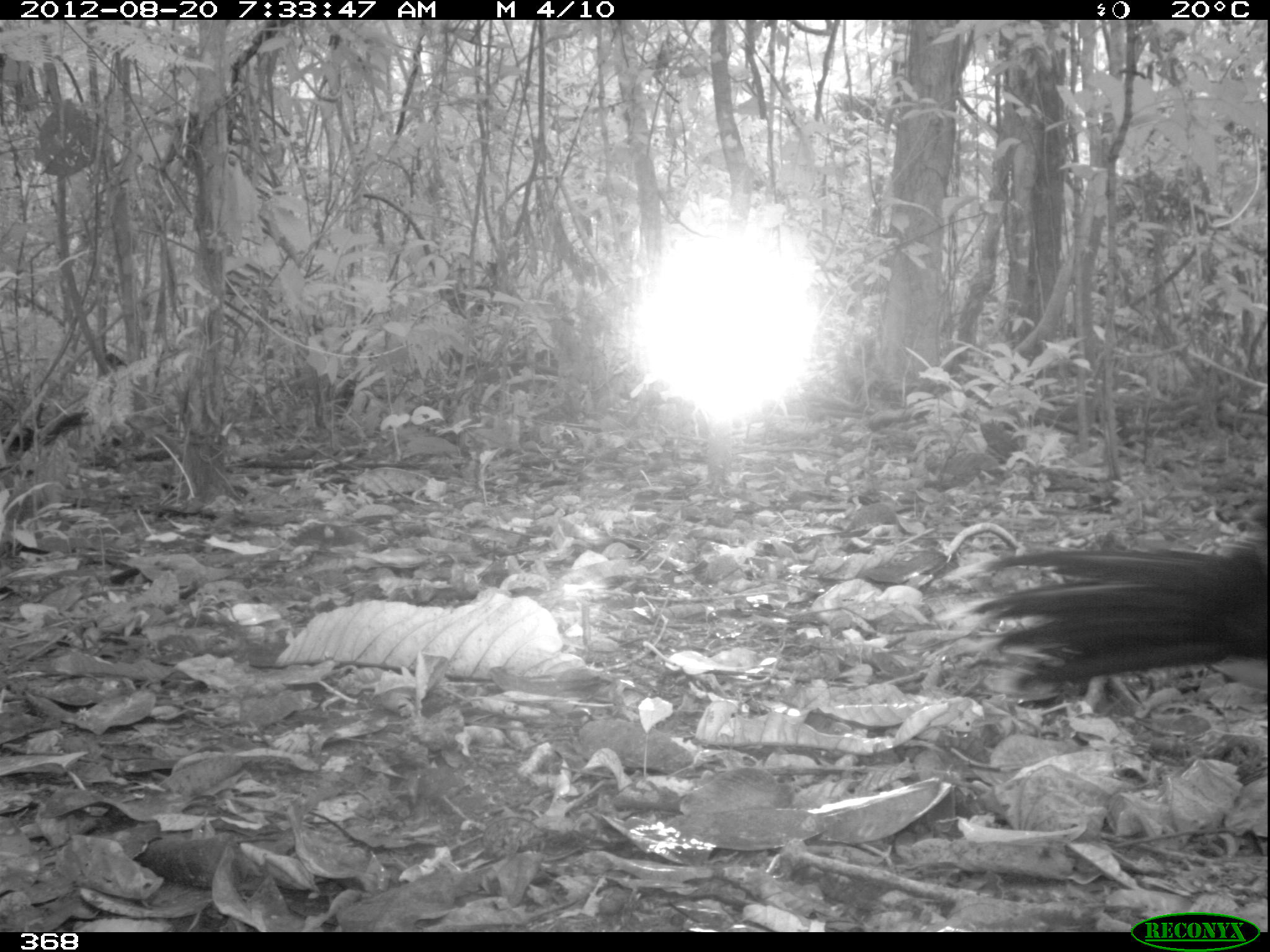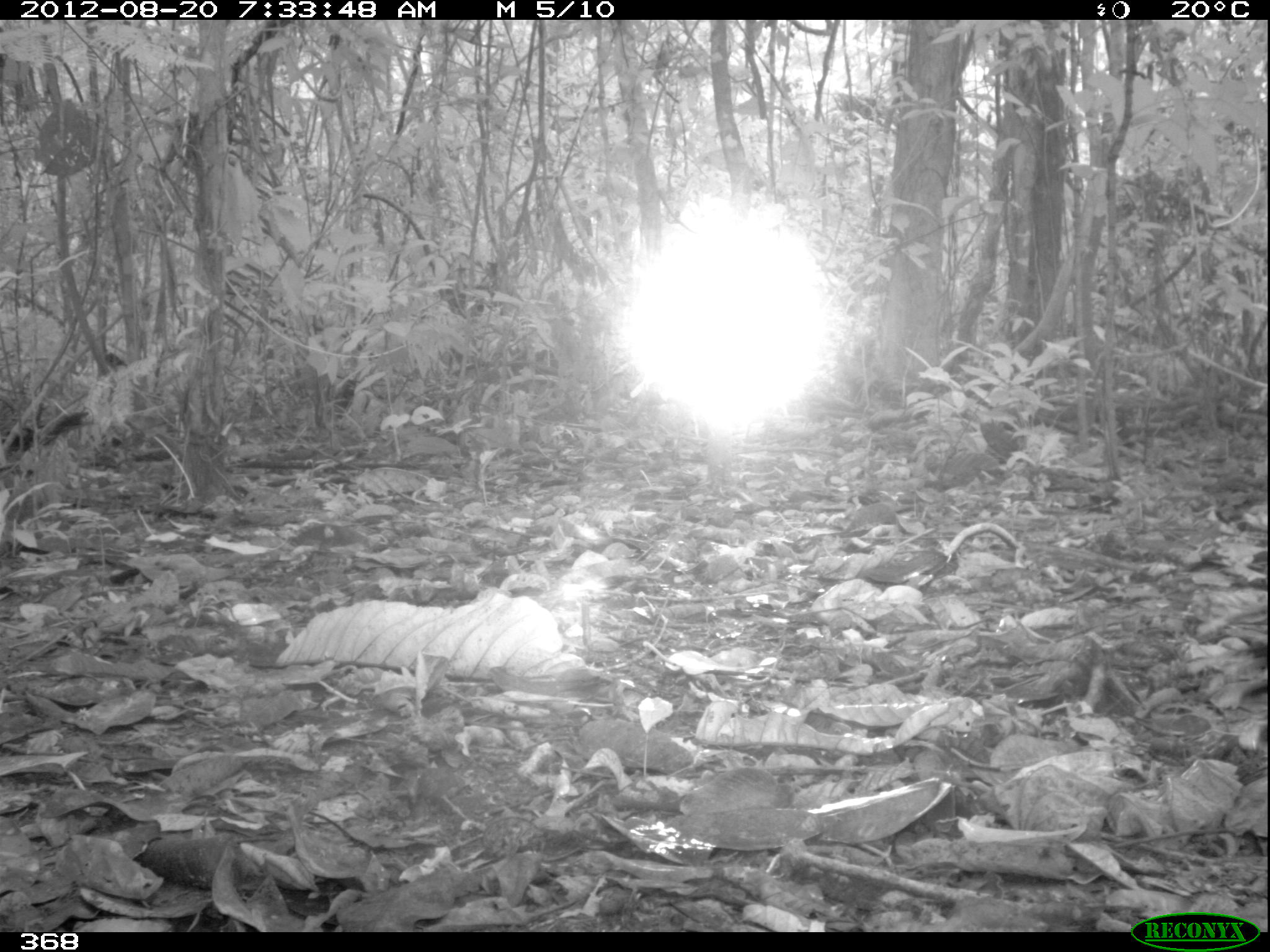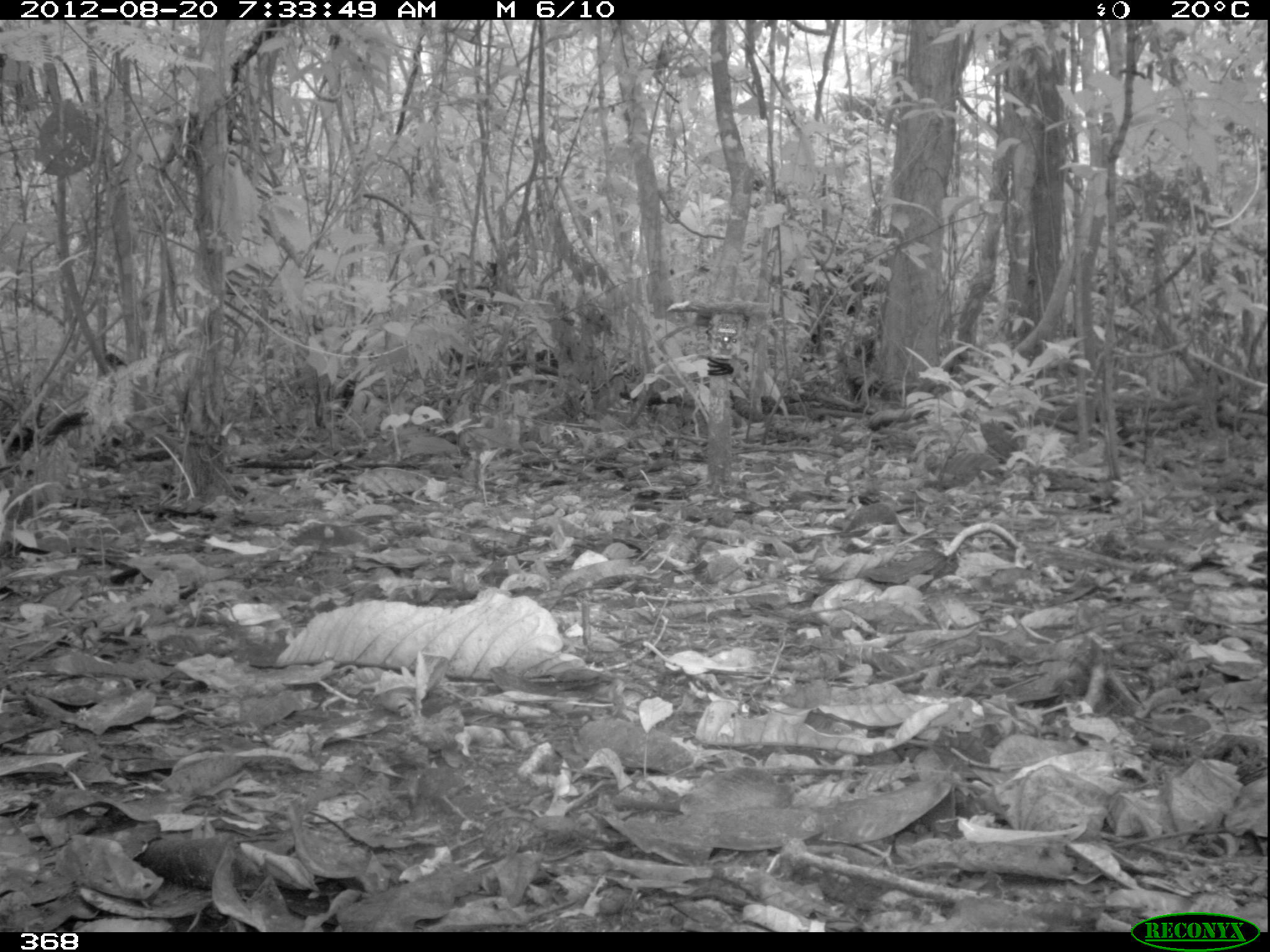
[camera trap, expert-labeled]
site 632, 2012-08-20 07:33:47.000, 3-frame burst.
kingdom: Animalia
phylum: Chordata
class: Aves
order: Galliformes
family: Cracidae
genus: Mitu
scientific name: Mitu tuberosum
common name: razor-billed curassow